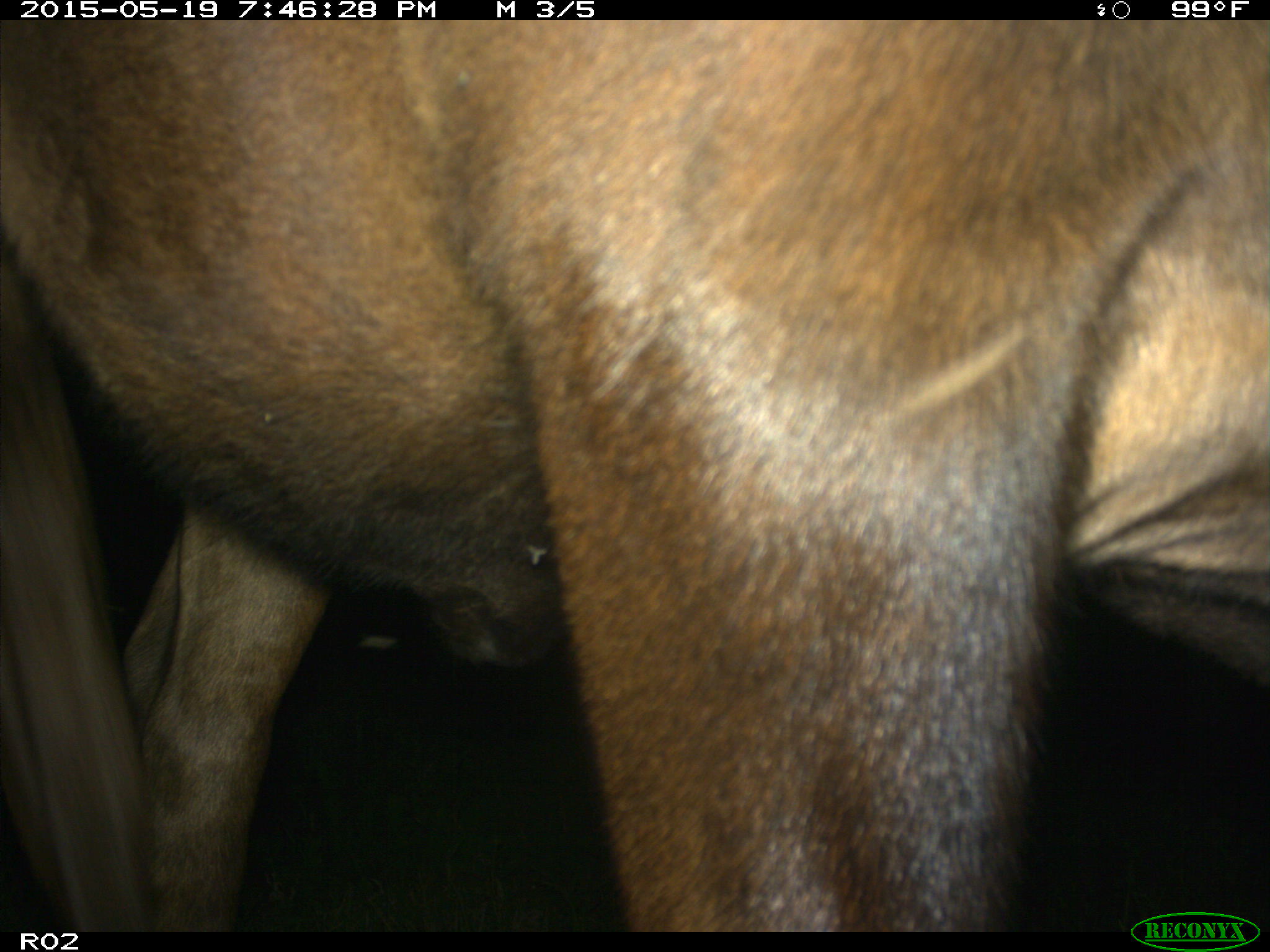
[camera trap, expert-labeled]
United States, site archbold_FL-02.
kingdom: Animalia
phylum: Chordata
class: Mammalia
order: Artiodactyla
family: Bovidae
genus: Bos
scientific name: Bos taurus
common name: domestic cow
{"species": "Bos taurus (domestic cow)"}